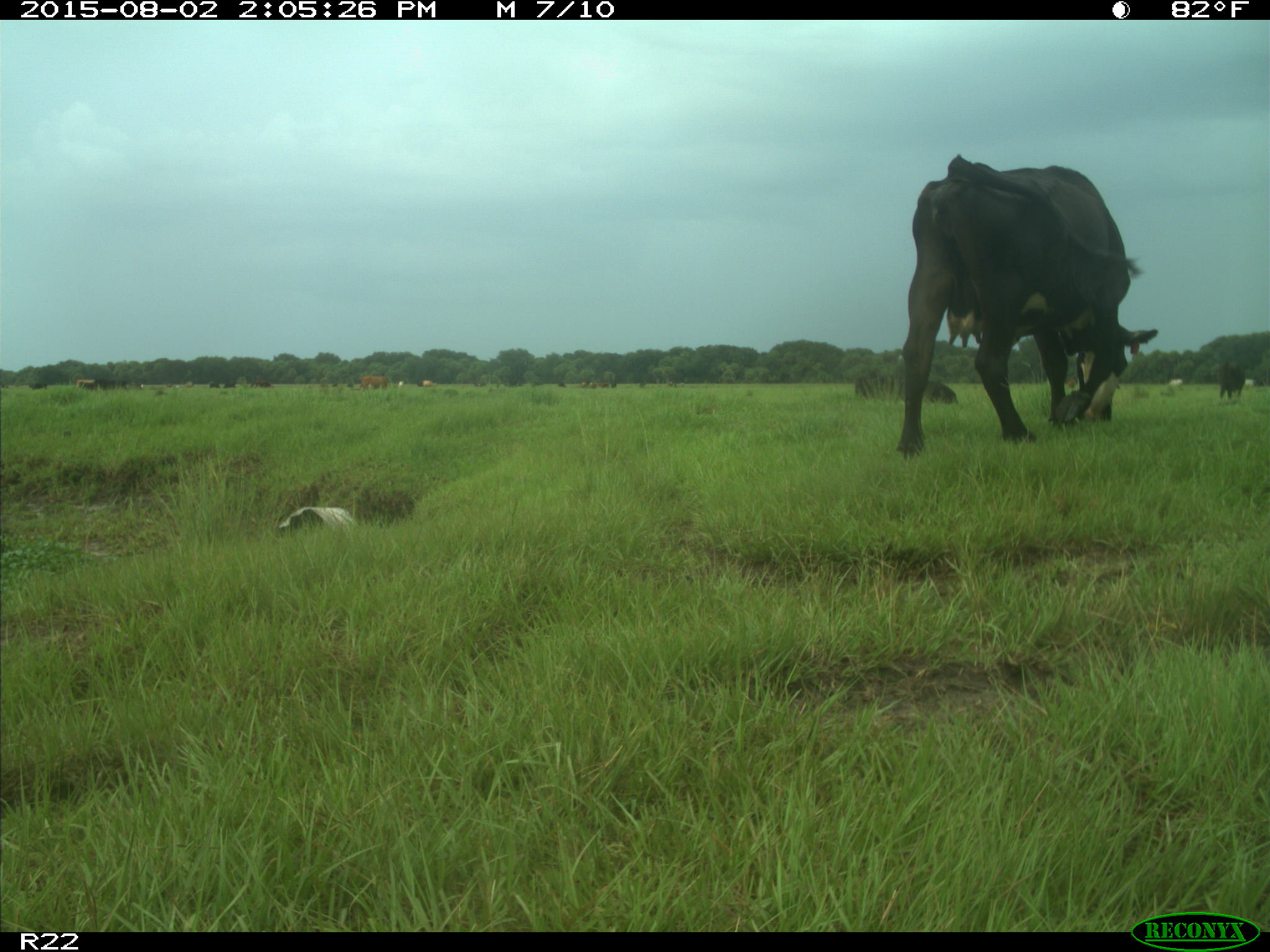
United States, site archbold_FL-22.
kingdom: Animalia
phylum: Chordata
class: Mammalia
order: Artiodactyla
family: Bovidae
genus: Bos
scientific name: Bos taurus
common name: domestic cow